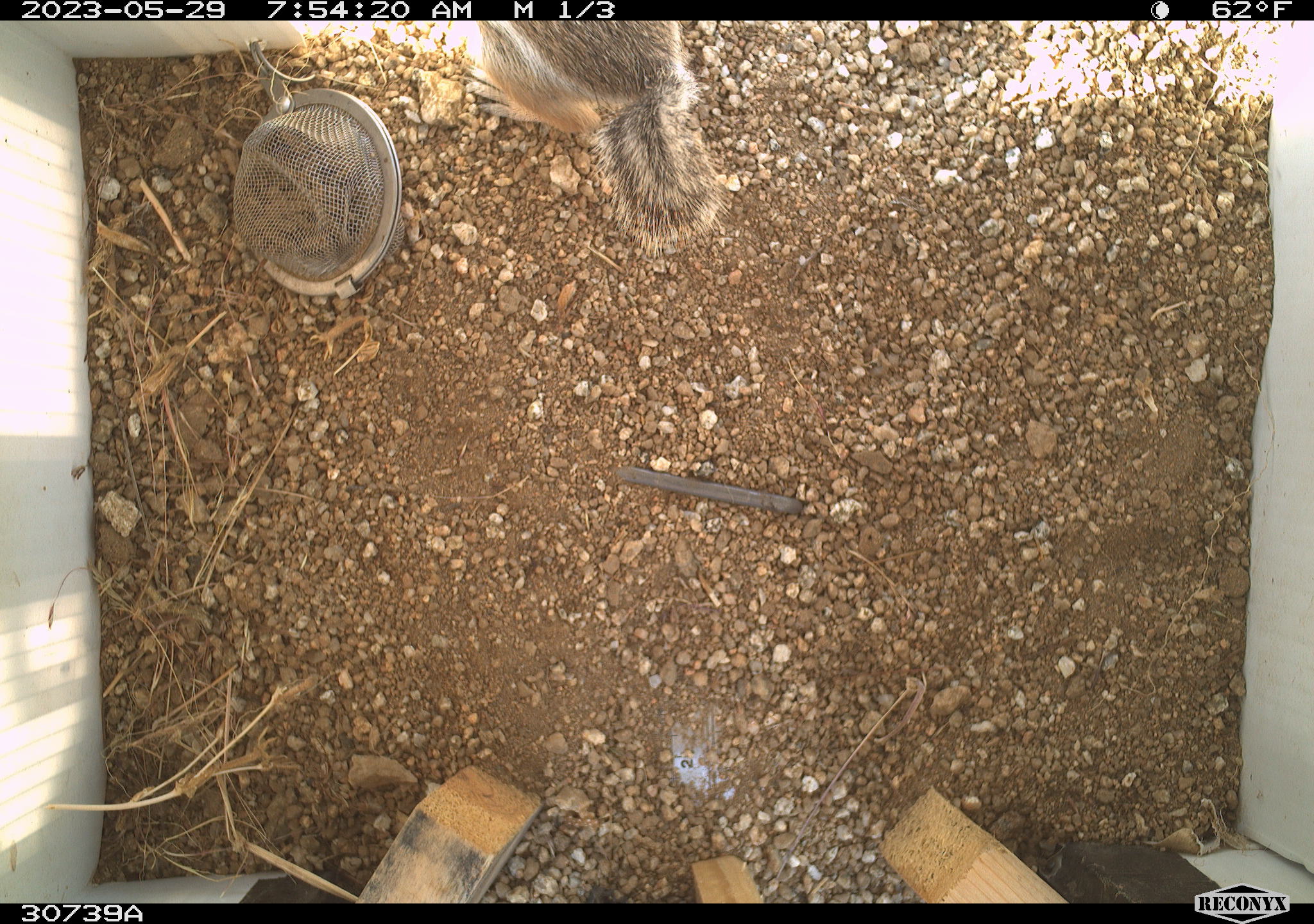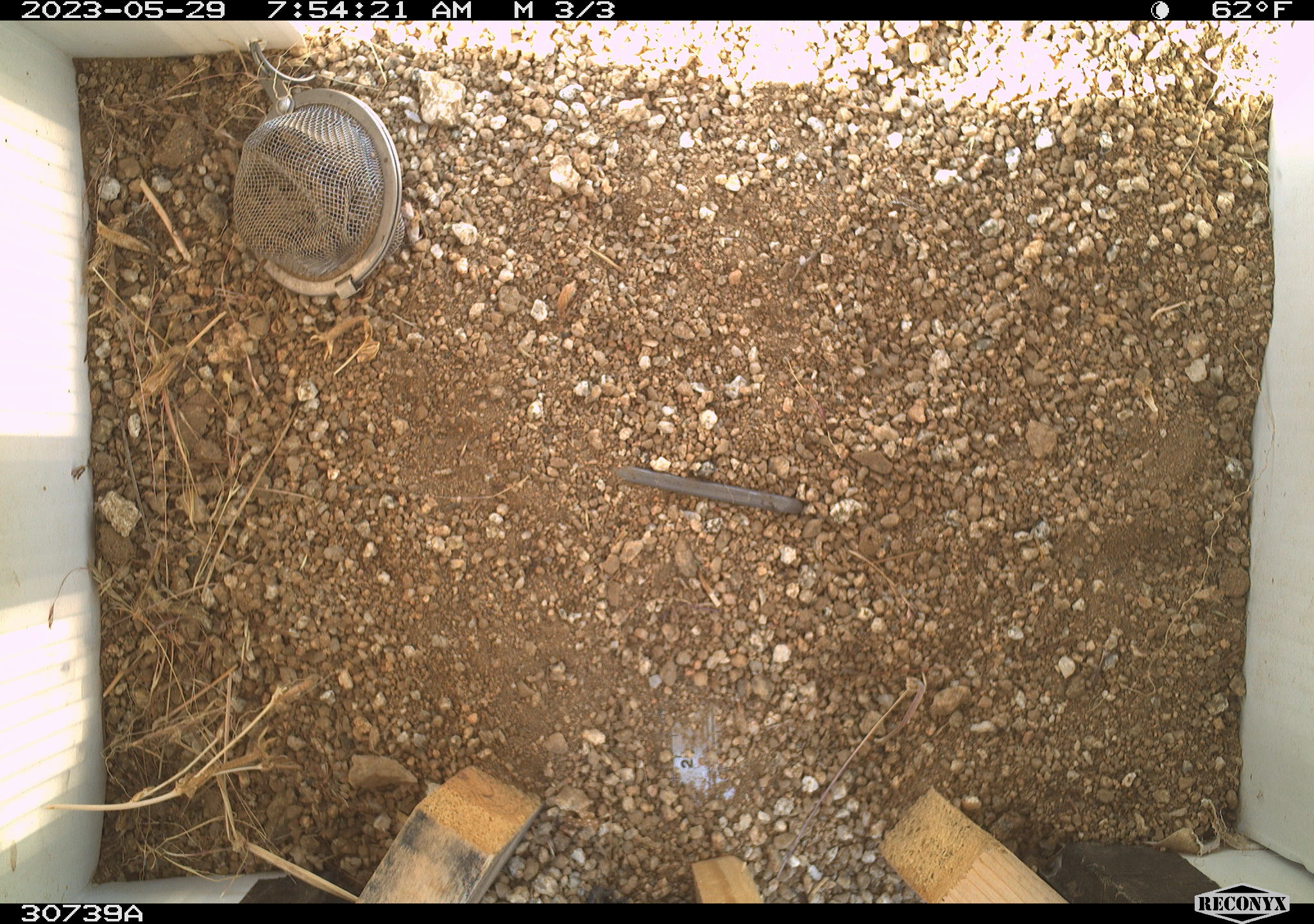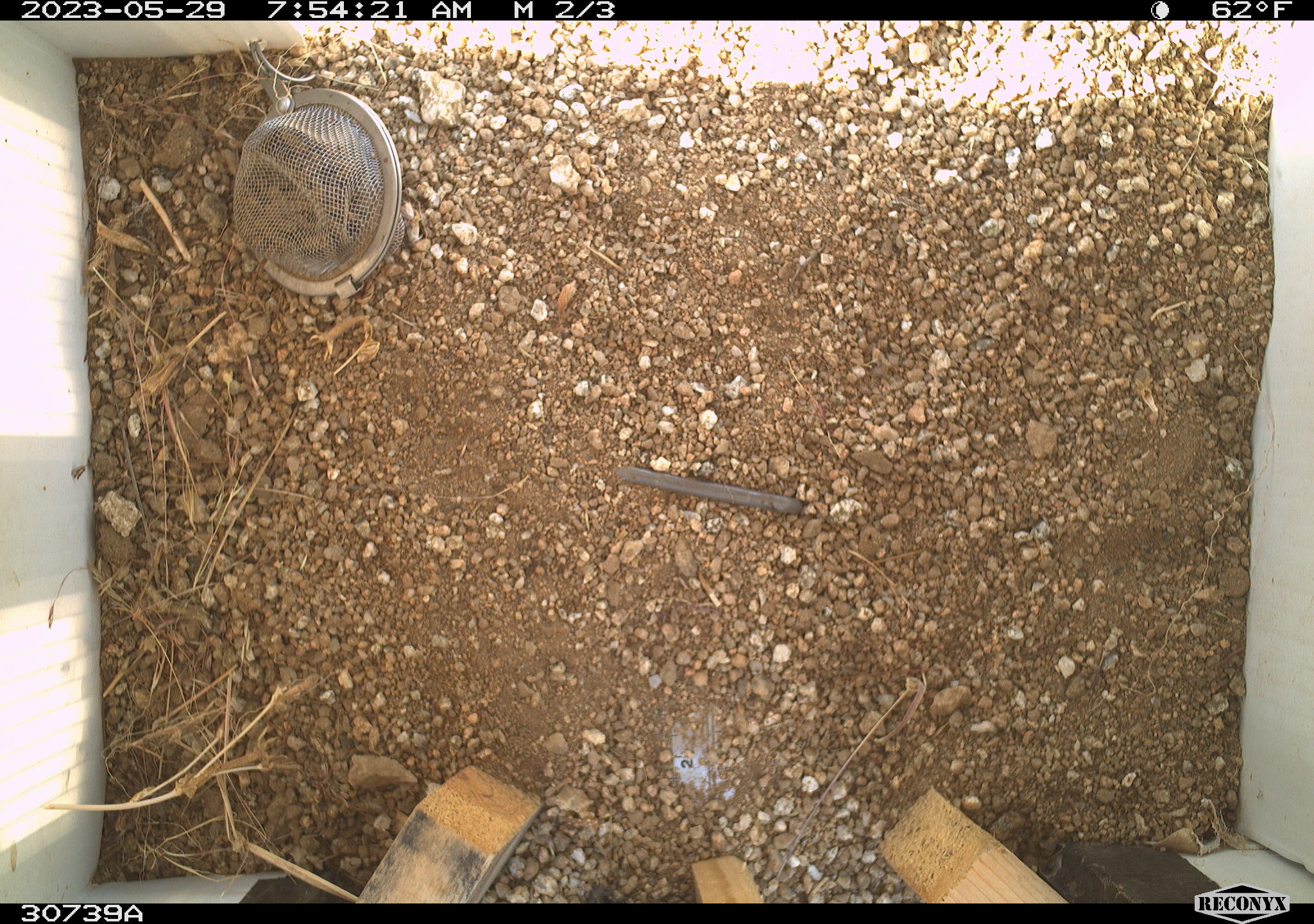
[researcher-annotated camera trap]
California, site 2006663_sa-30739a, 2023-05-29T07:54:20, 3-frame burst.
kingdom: Animalia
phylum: Chordata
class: Mammalia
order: Rodentia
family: Sciuridae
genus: Ammospermophilus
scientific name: Ammospermophilus leucurus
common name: white-tailed antelope squirrel